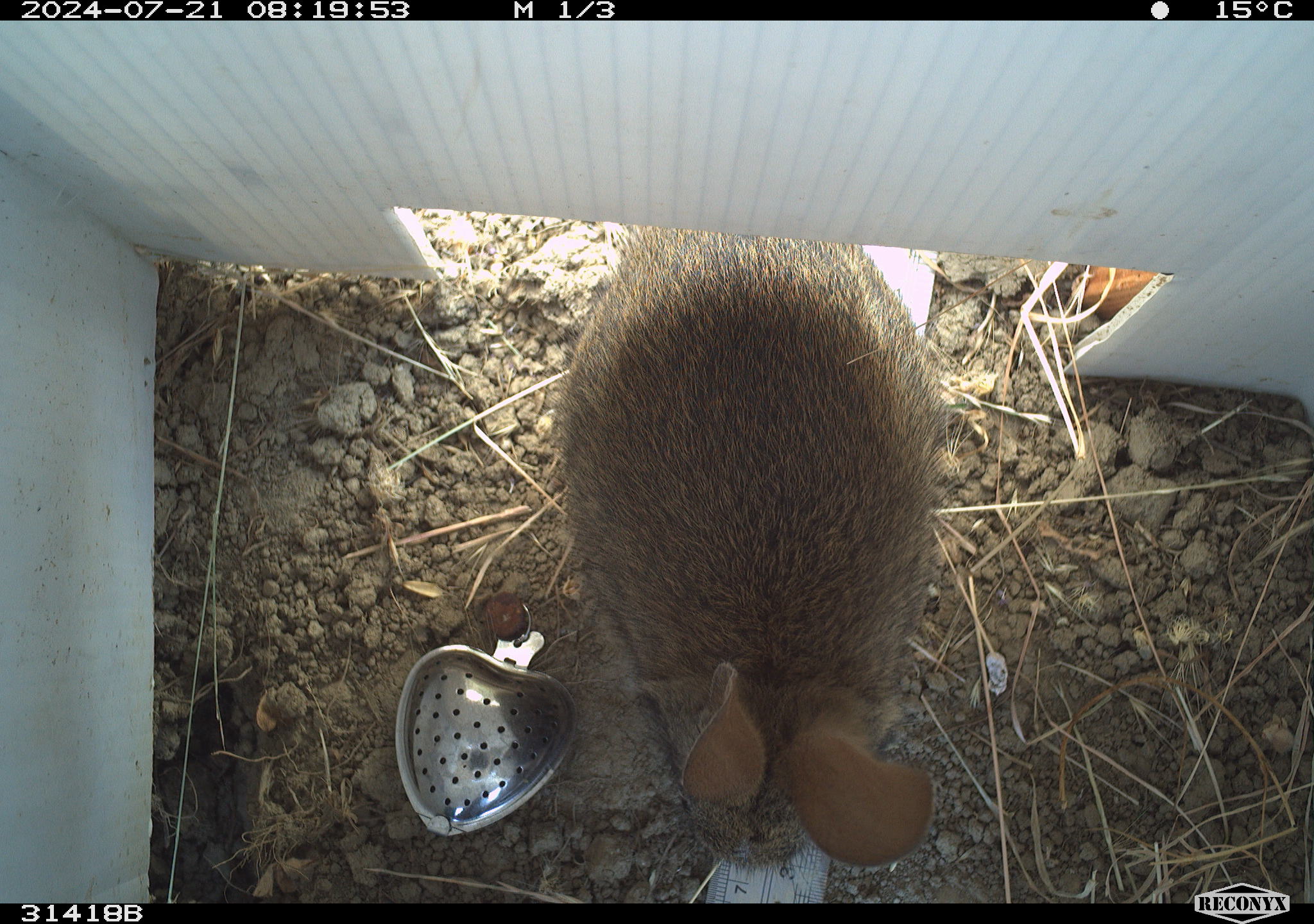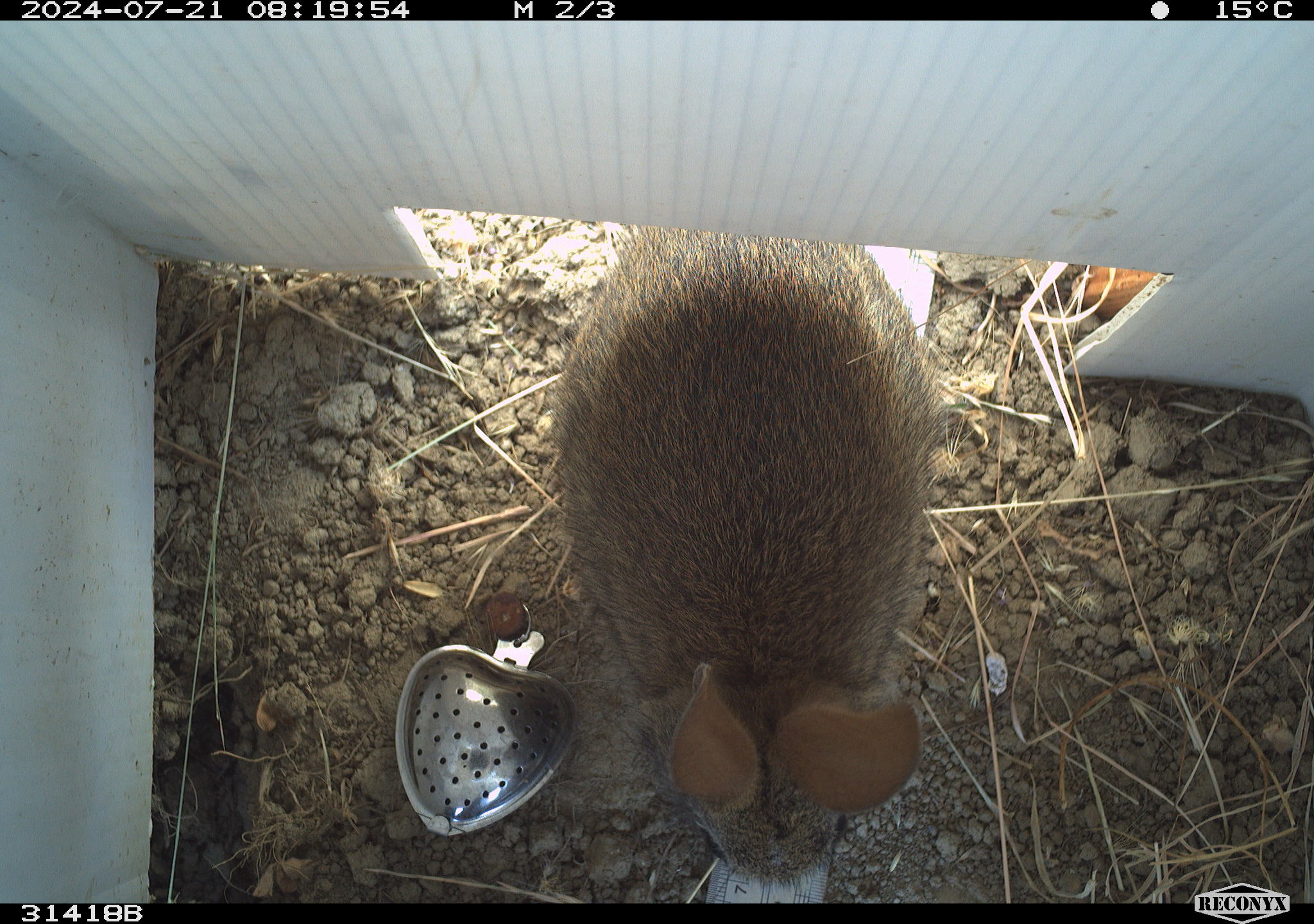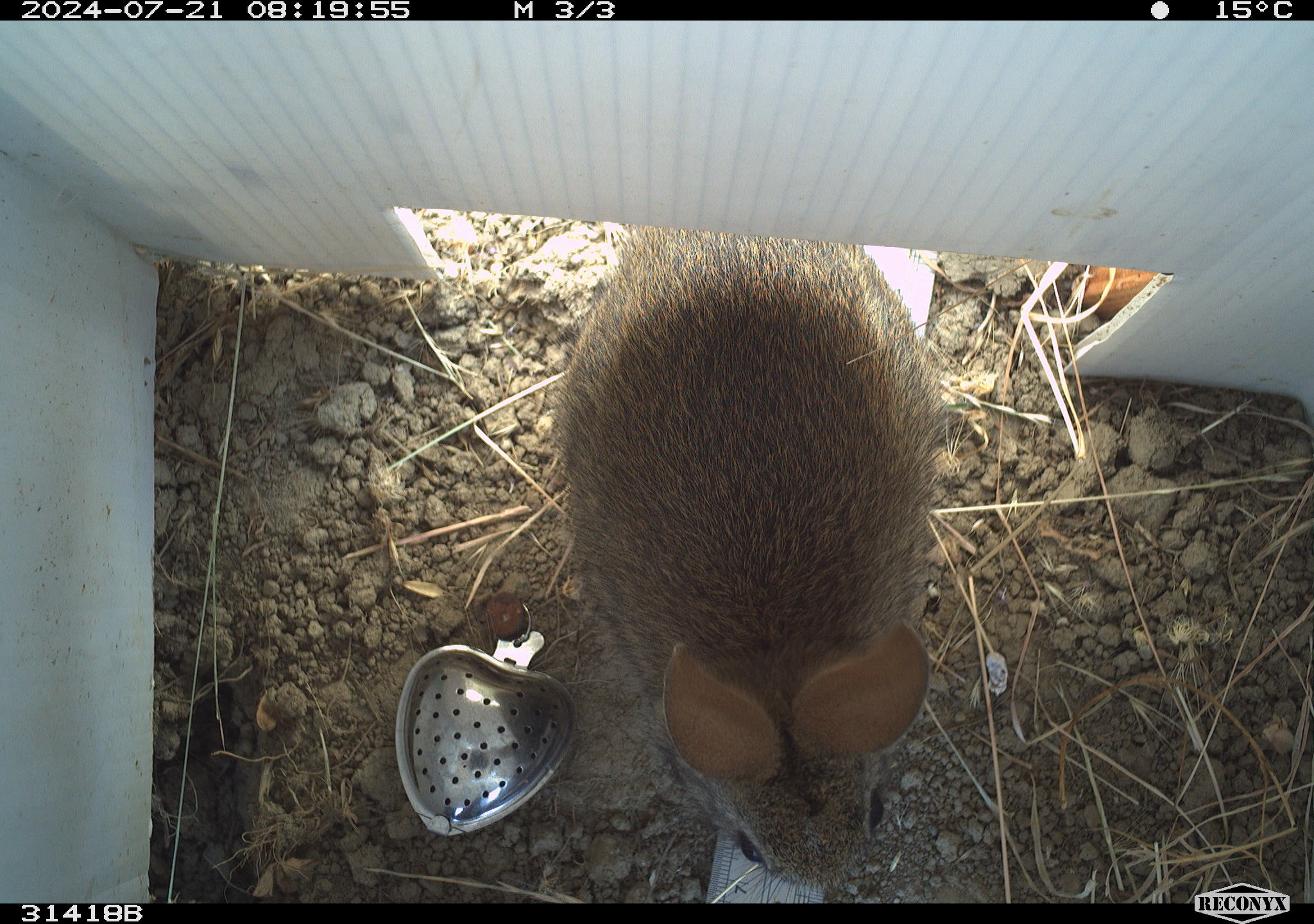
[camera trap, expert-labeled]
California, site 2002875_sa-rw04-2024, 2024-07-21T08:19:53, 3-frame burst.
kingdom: Animalia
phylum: Chordata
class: Mammalia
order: Lagomorpha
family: Leporidae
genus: Sylvilagus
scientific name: Sylvilagus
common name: cottontail rabbits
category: sylvilagus species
Sylvilagus species (cottontail rabbits) (Sylvilagus).